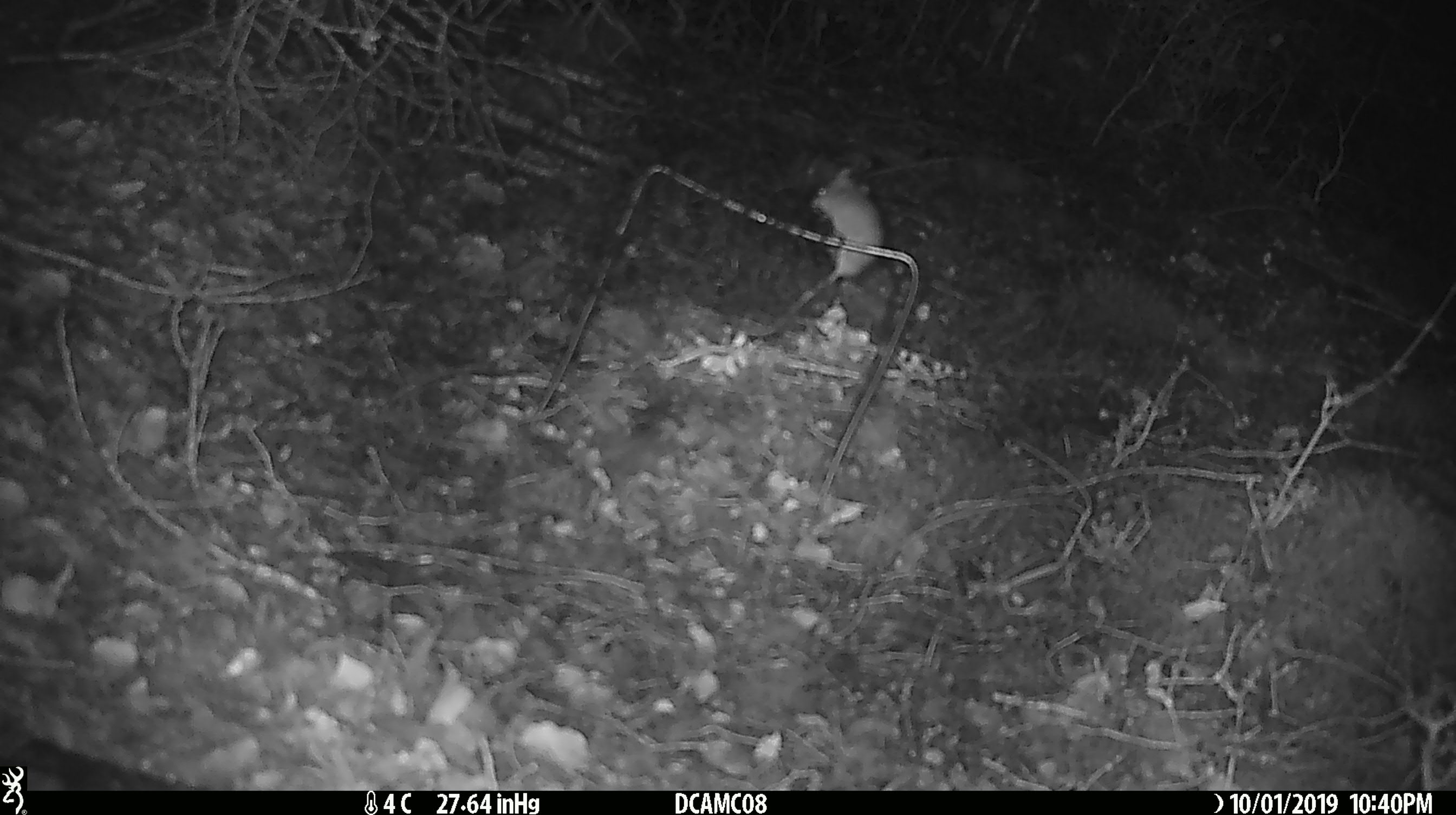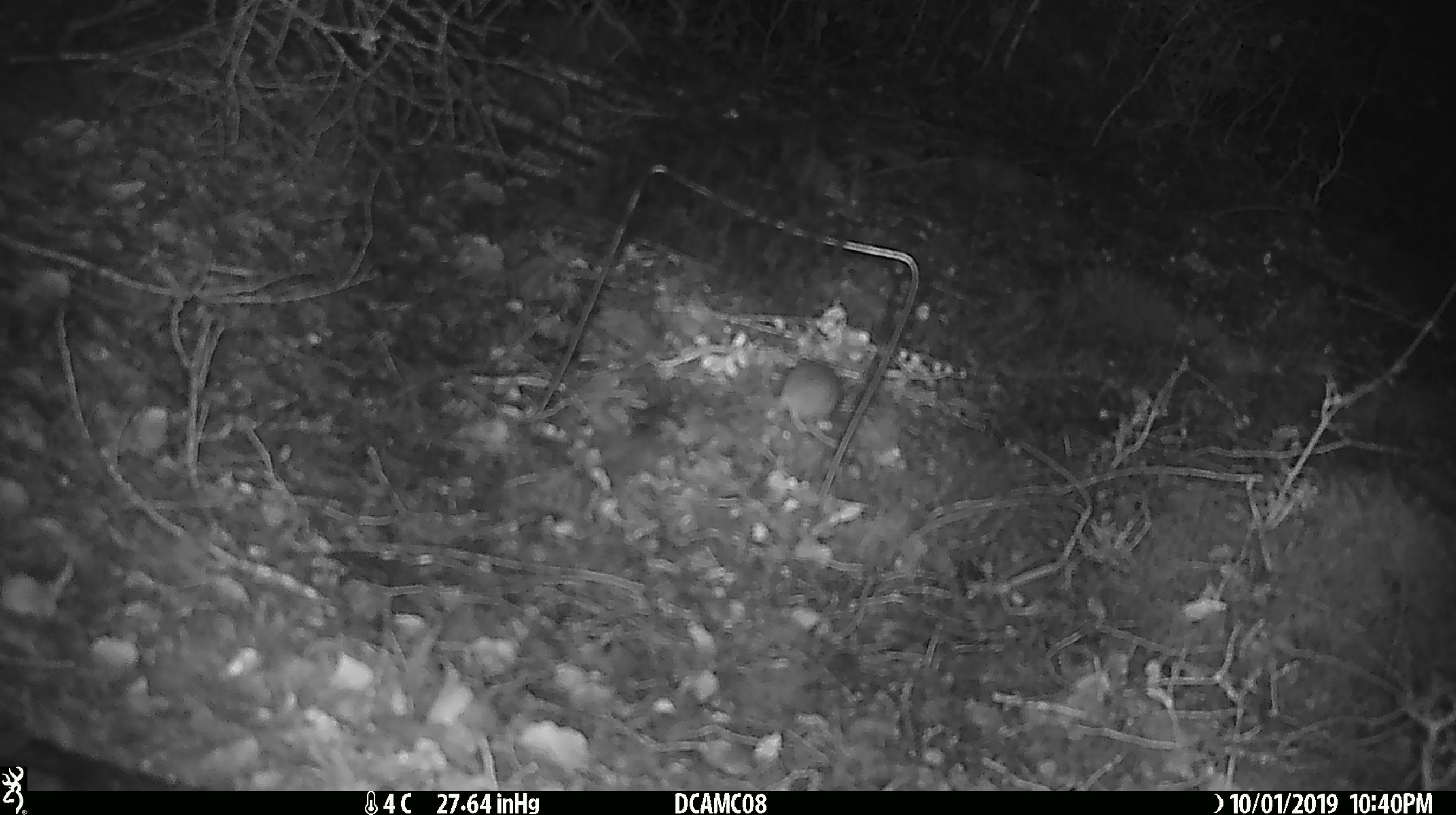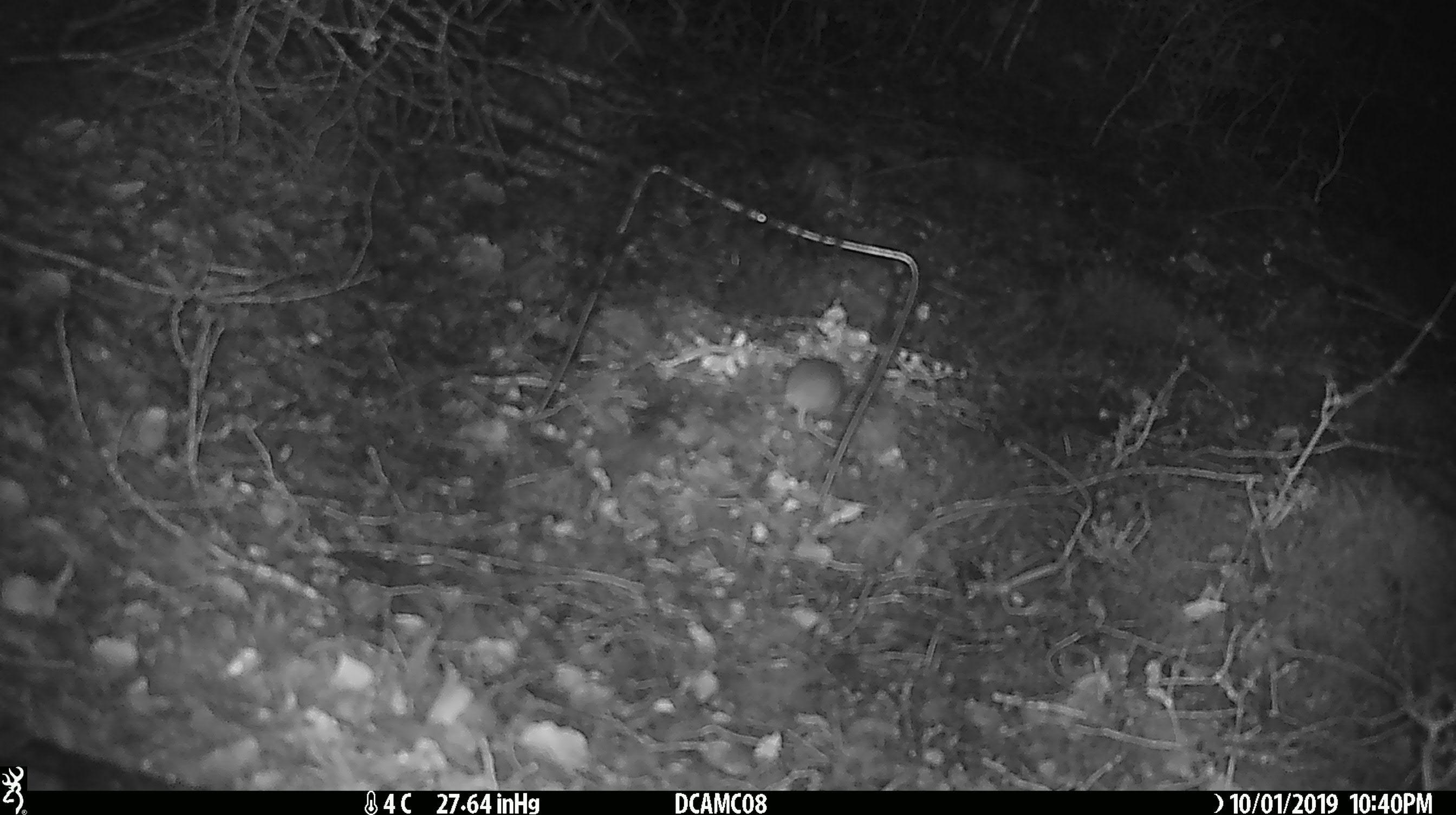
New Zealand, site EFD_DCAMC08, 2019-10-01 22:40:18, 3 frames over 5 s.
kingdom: Animalia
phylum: Chordata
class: Mammalia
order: Rodentia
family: Muridae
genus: Mus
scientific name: Mus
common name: mouse